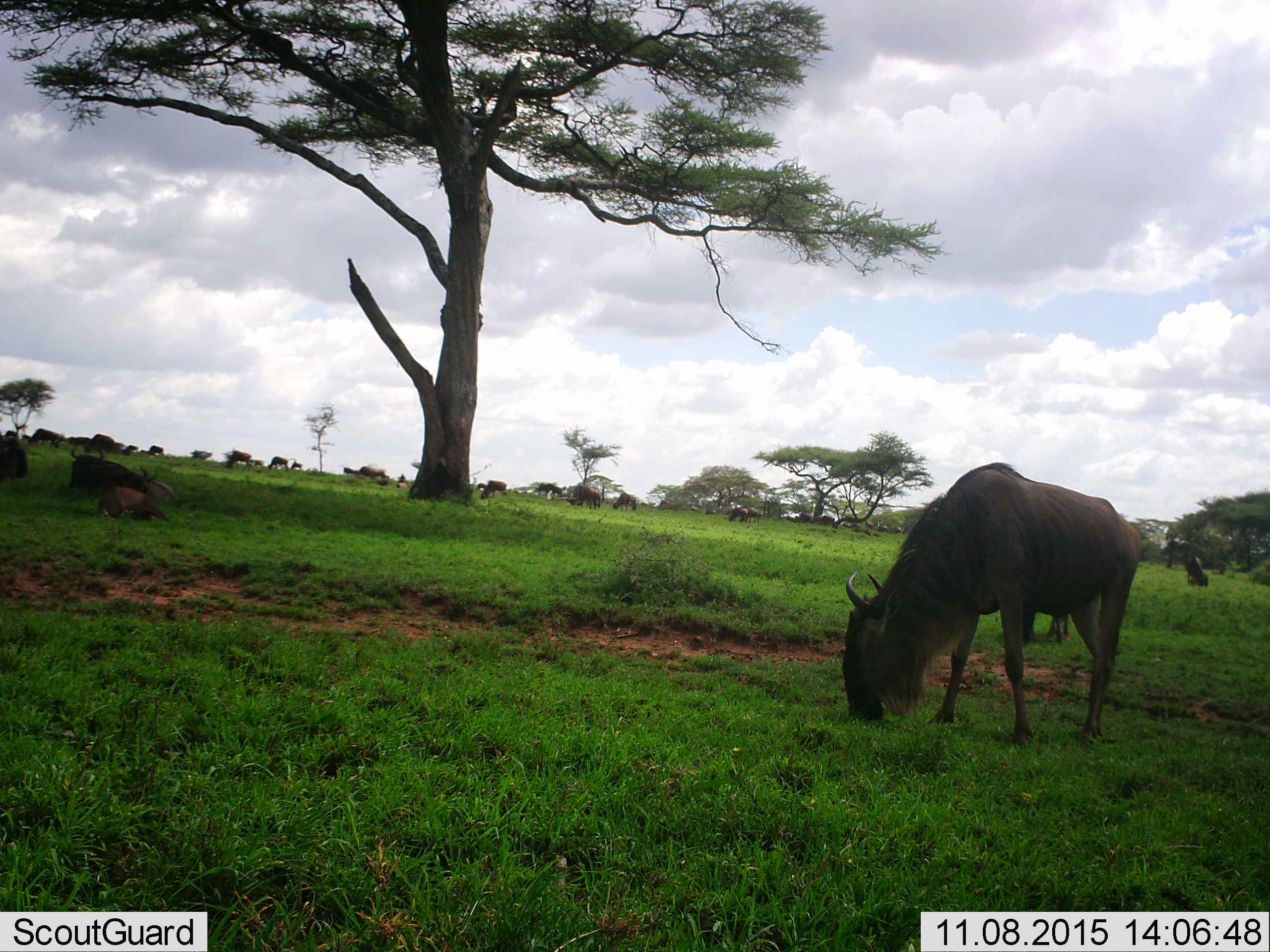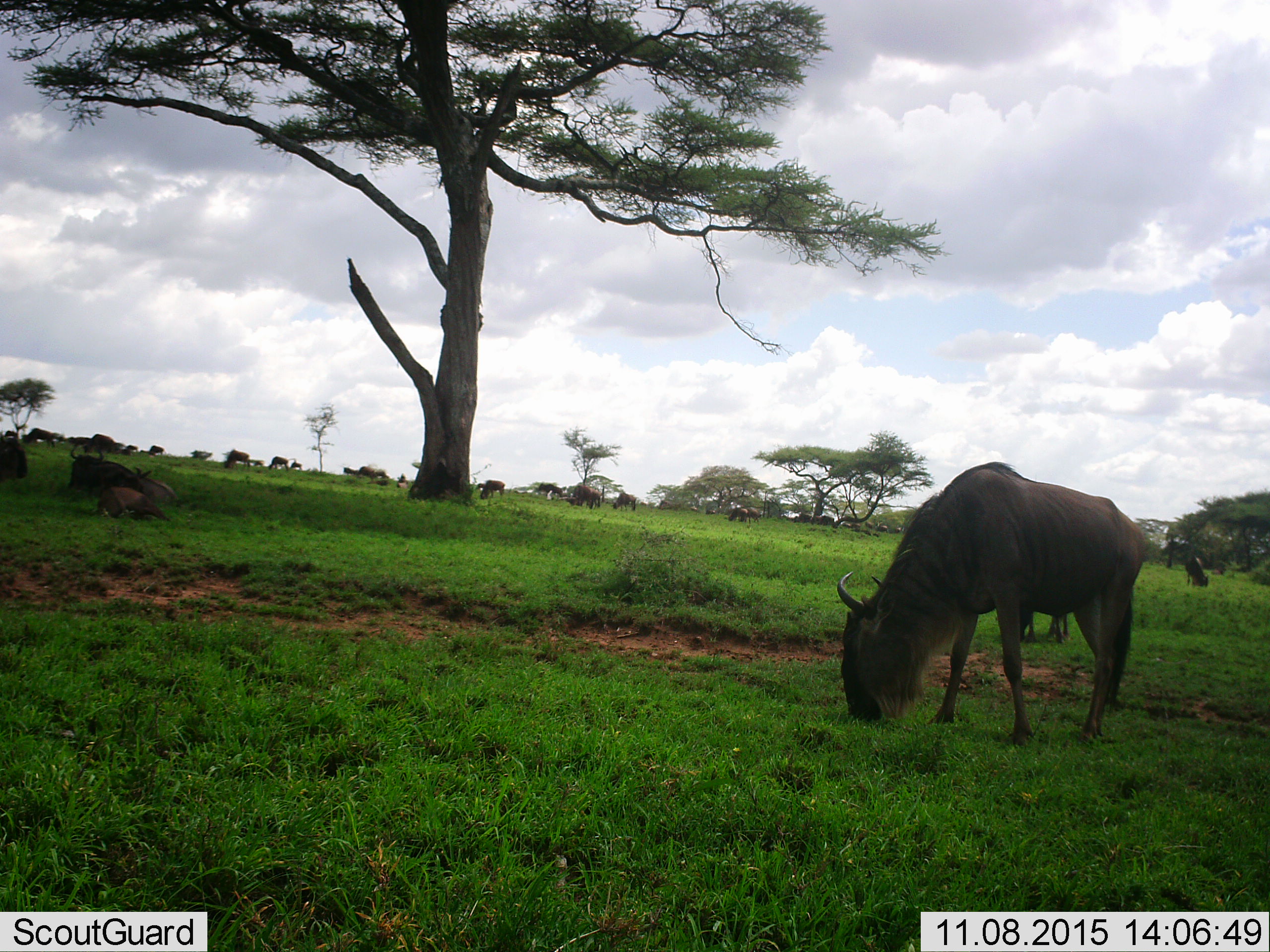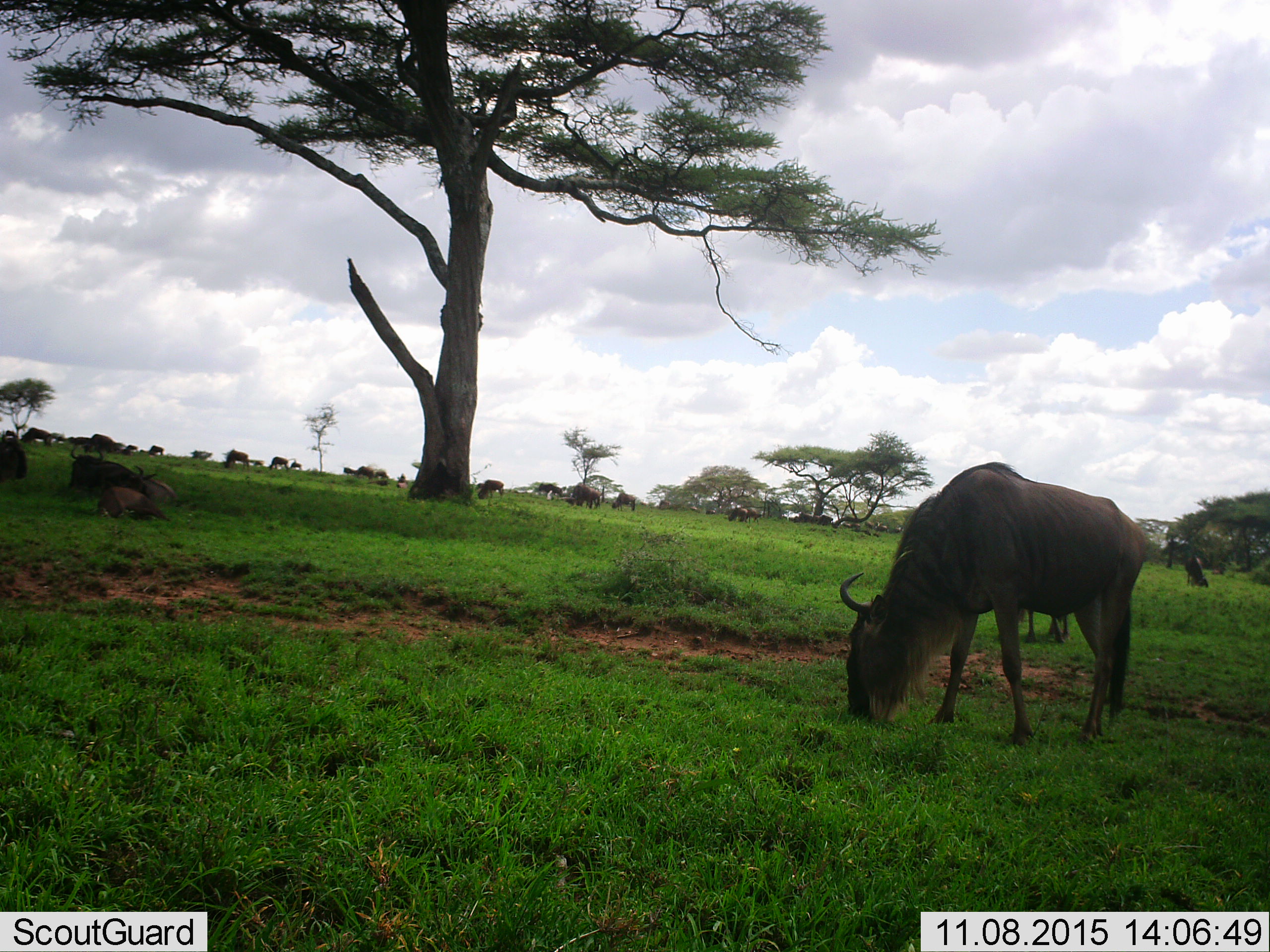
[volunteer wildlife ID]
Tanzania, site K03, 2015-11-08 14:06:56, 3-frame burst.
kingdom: Animalia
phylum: Chordata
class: Mammalia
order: Artiodactyla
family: Bovidae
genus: Connochaetes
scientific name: Connochaetes taurinus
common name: blue wildebeest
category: wildebeest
Wildebeest (blue wildebeest) (Connochaetes taurinus), count 11-50. Behavior (volunteer vote fractions): standing 56%, resting 33%, moving 33%, interacting 0%. Young present (vote fraction): 33%. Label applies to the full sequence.